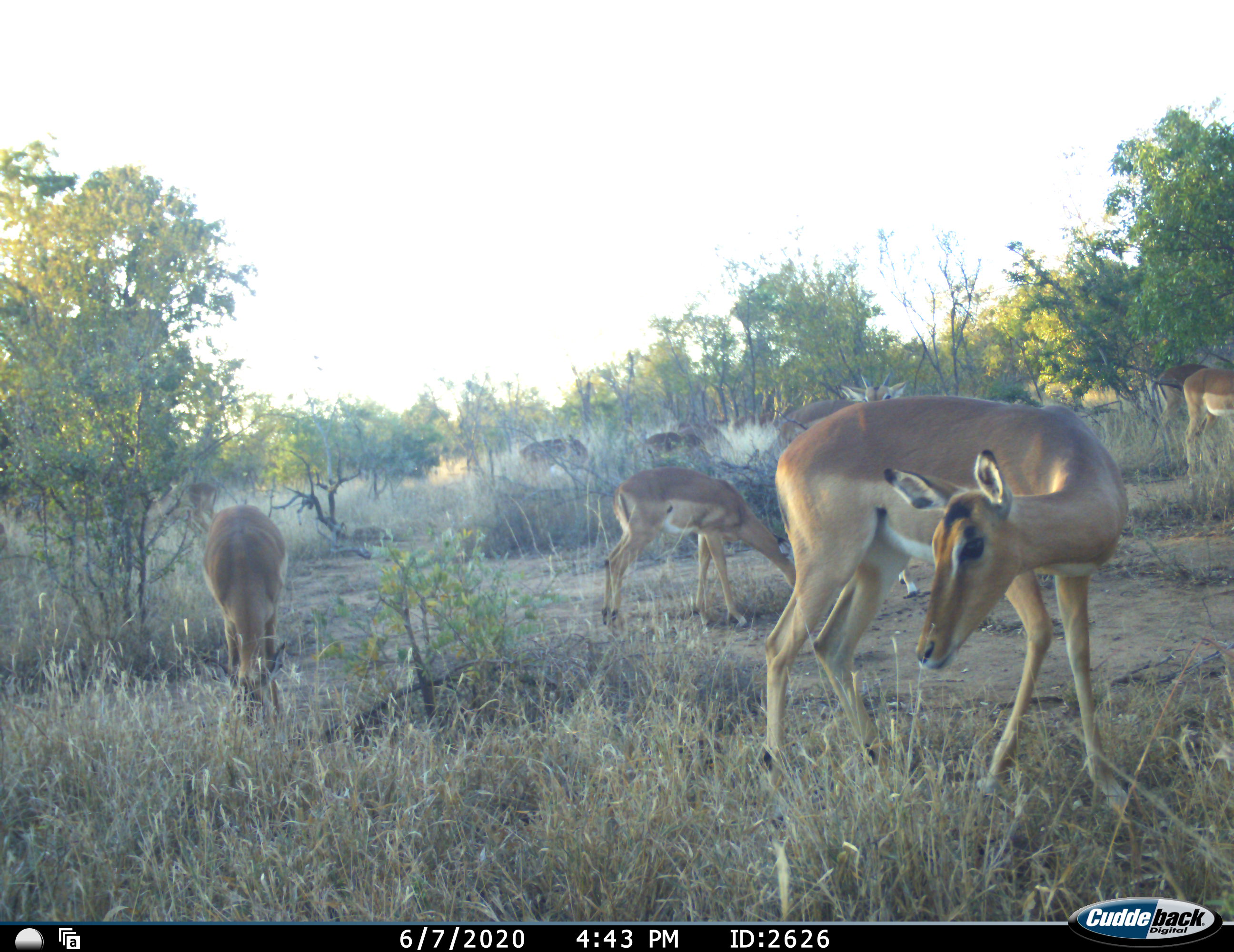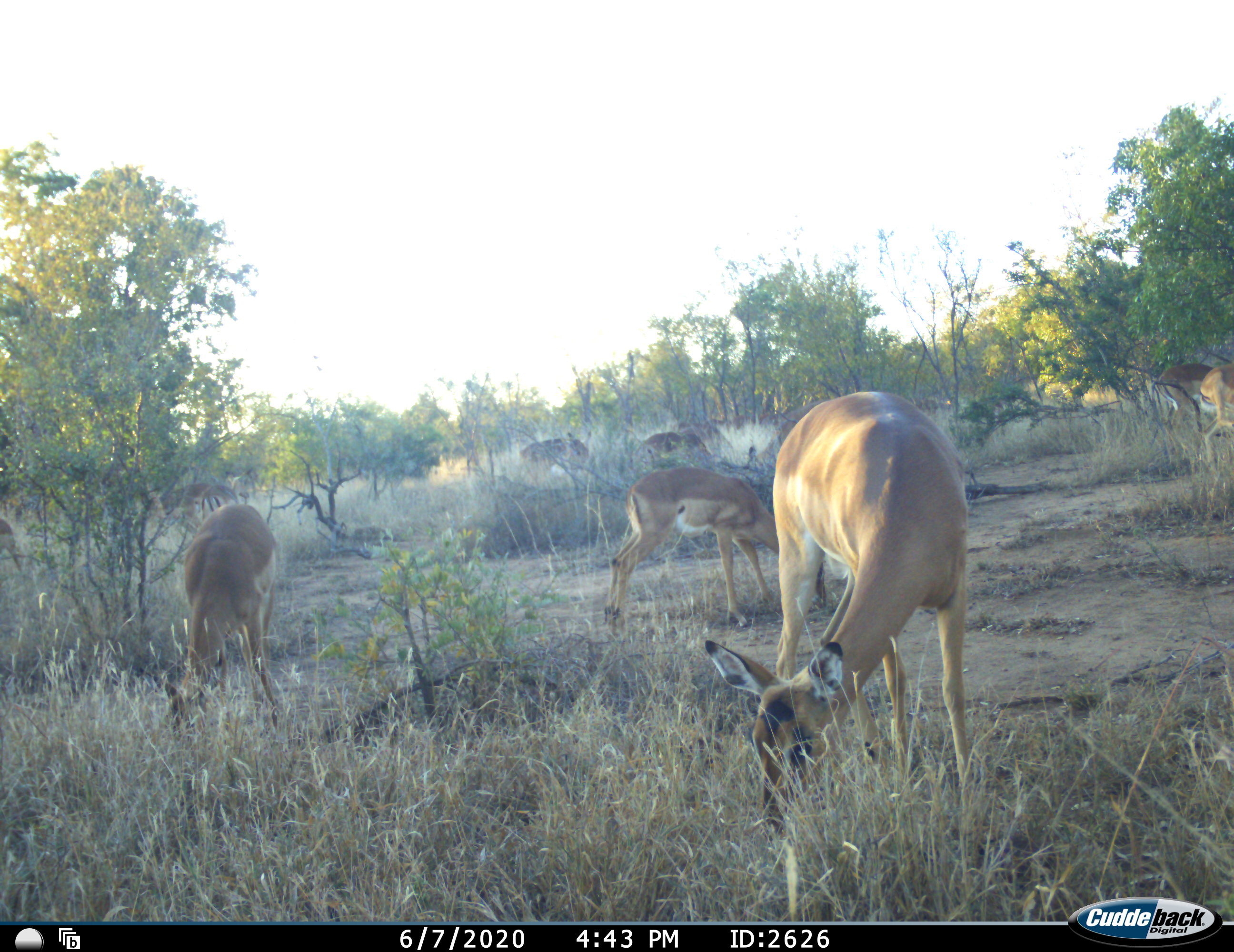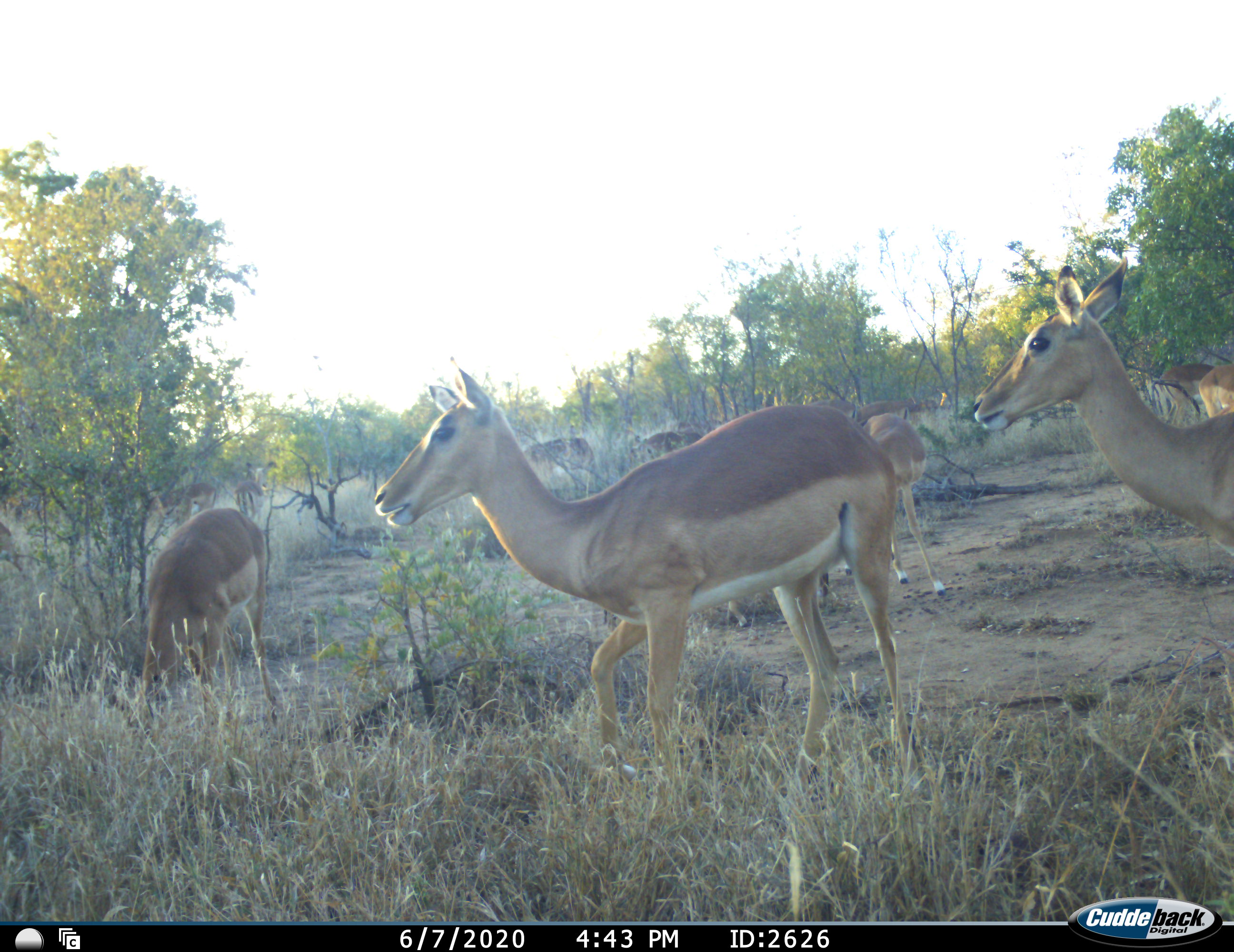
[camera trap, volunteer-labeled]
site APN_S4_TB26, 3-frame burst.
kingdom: Animalia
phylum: Chordata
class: Mammalia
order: Artiodactyla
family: Bovidae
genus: Aepyceros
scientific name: Aepyceros melampus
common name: impala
Impala (Aepyceros melampus), count 11-50. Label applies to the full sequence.